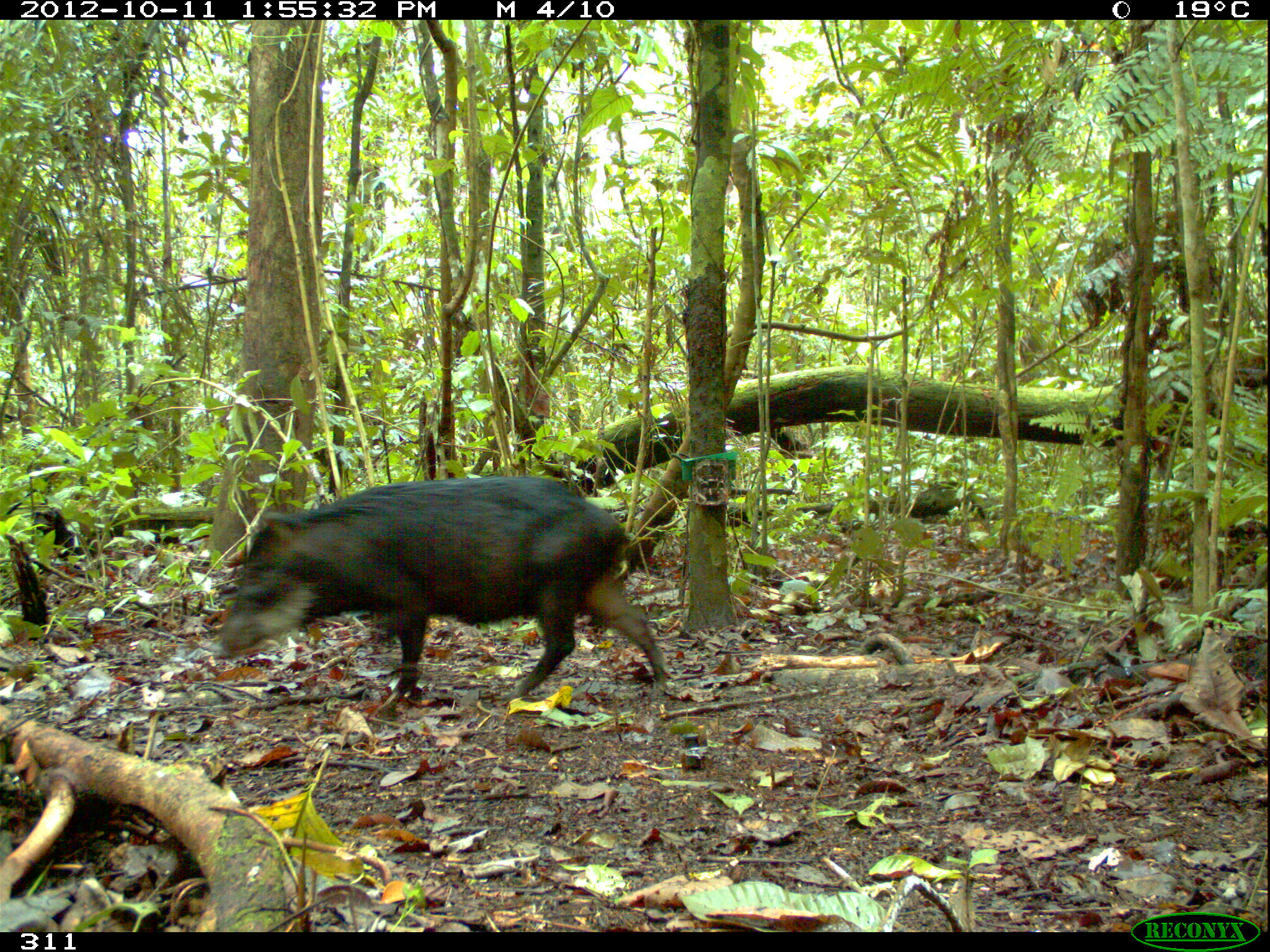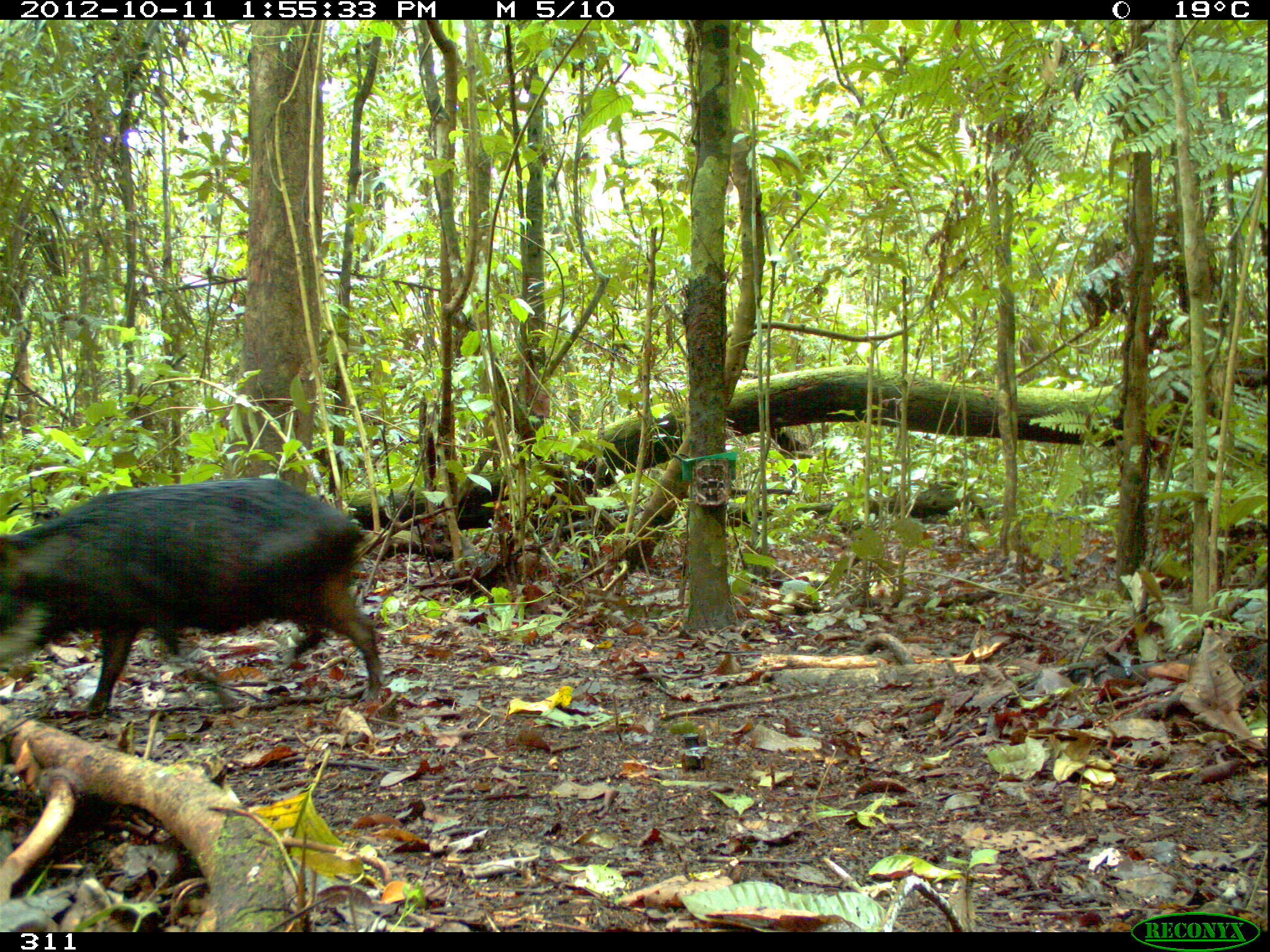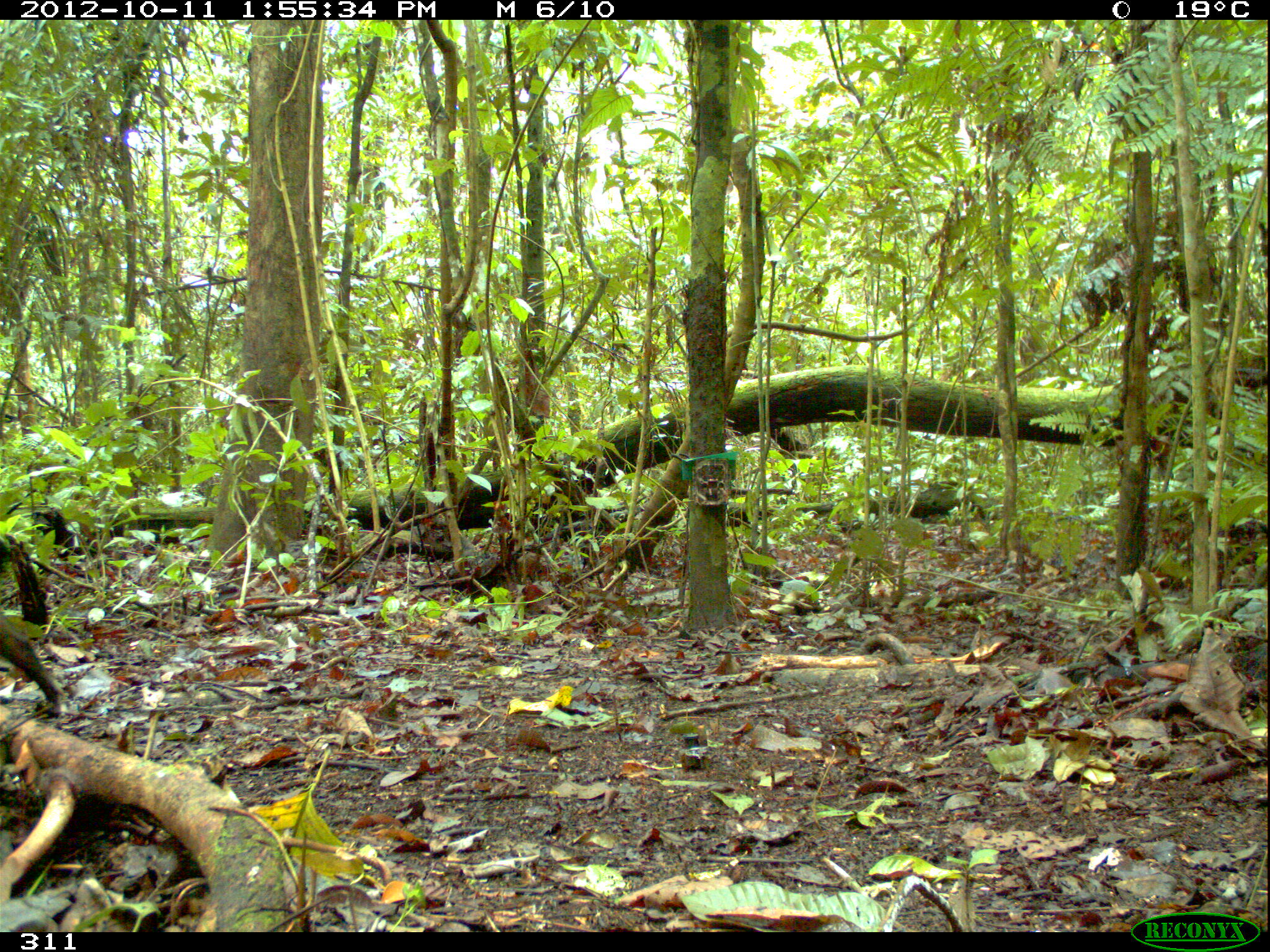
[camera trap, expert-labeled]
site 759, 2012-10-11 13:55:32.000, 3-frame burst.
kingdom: Animalia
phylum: Chordata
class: Mammalia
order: Artiodactyla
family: Tayassuidae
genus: Tayassu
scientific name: Tayassu pecari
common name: white-lipped peccary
Tayassu pecari (white-lipped peccary).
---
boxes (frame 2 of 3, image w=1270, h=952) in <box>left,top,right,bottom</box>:
tayassu pecari: <box>0,476,384,717</box>